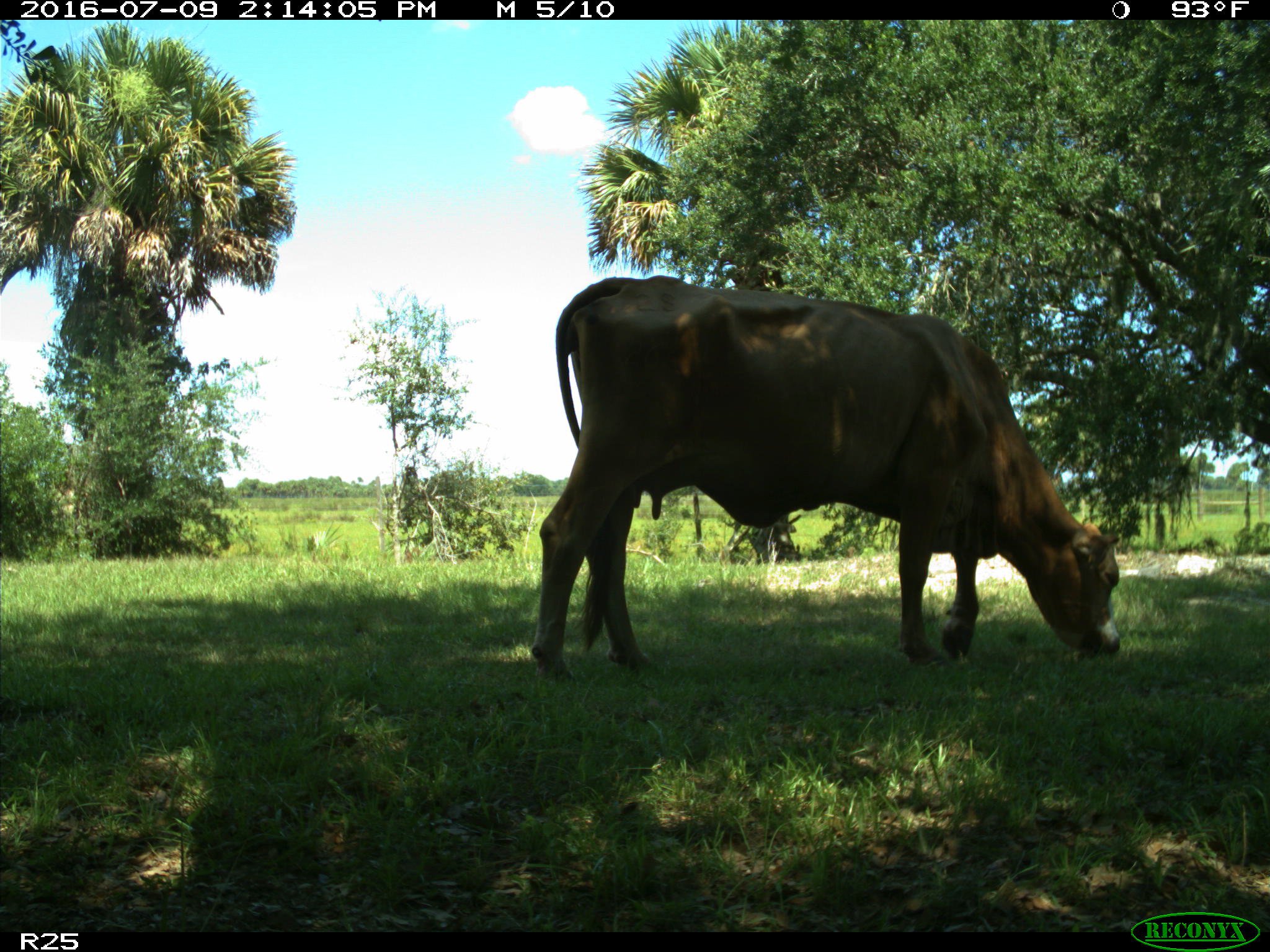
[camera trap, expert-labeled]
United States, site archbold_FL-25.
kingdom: Animalia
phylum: Chordata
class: Mammalia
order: Artiodactyla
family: Bovidae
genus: Bos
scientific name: Bos taurus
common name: domestic cow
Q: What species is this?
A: Bos taurus (domestic cow).